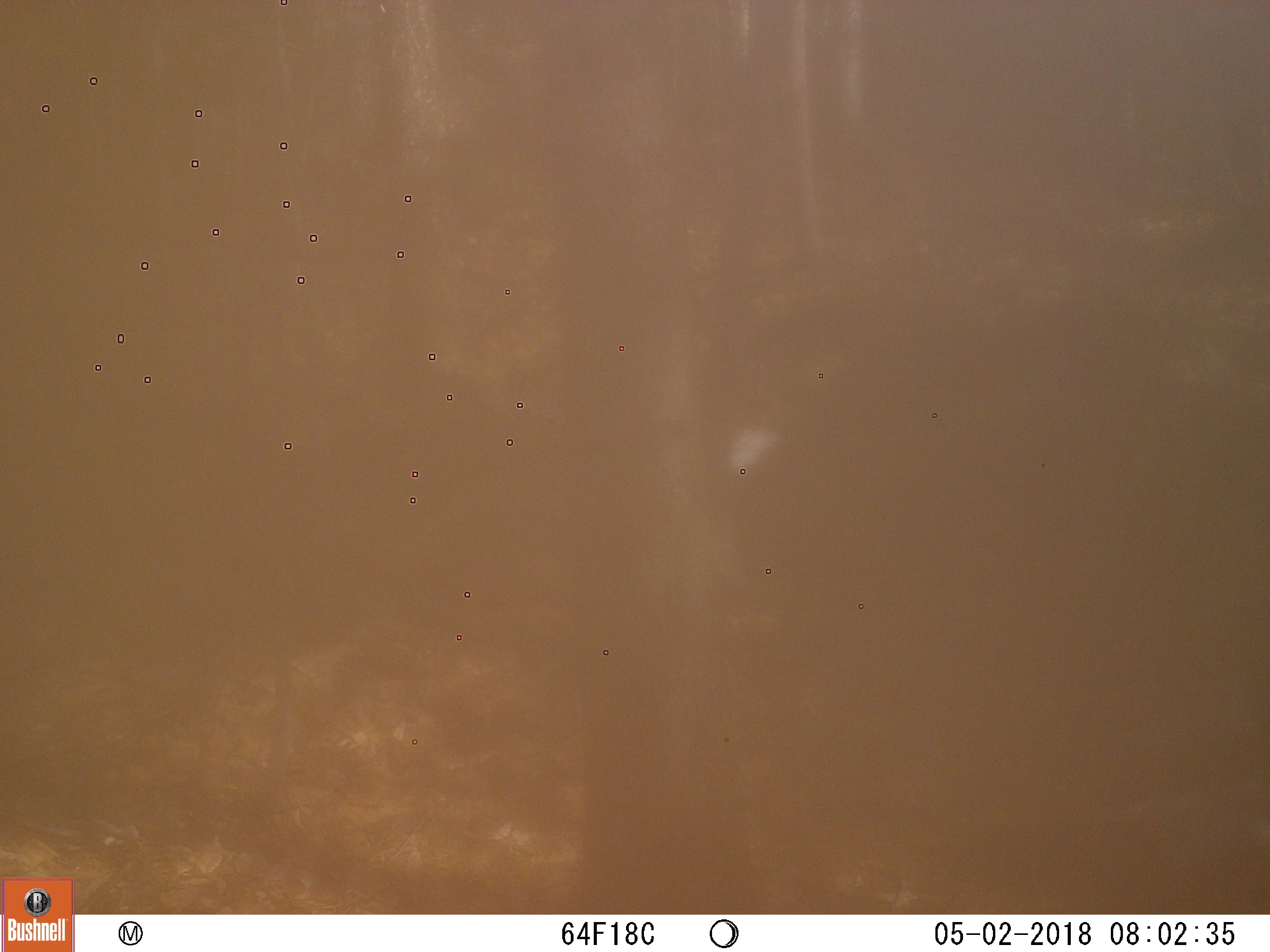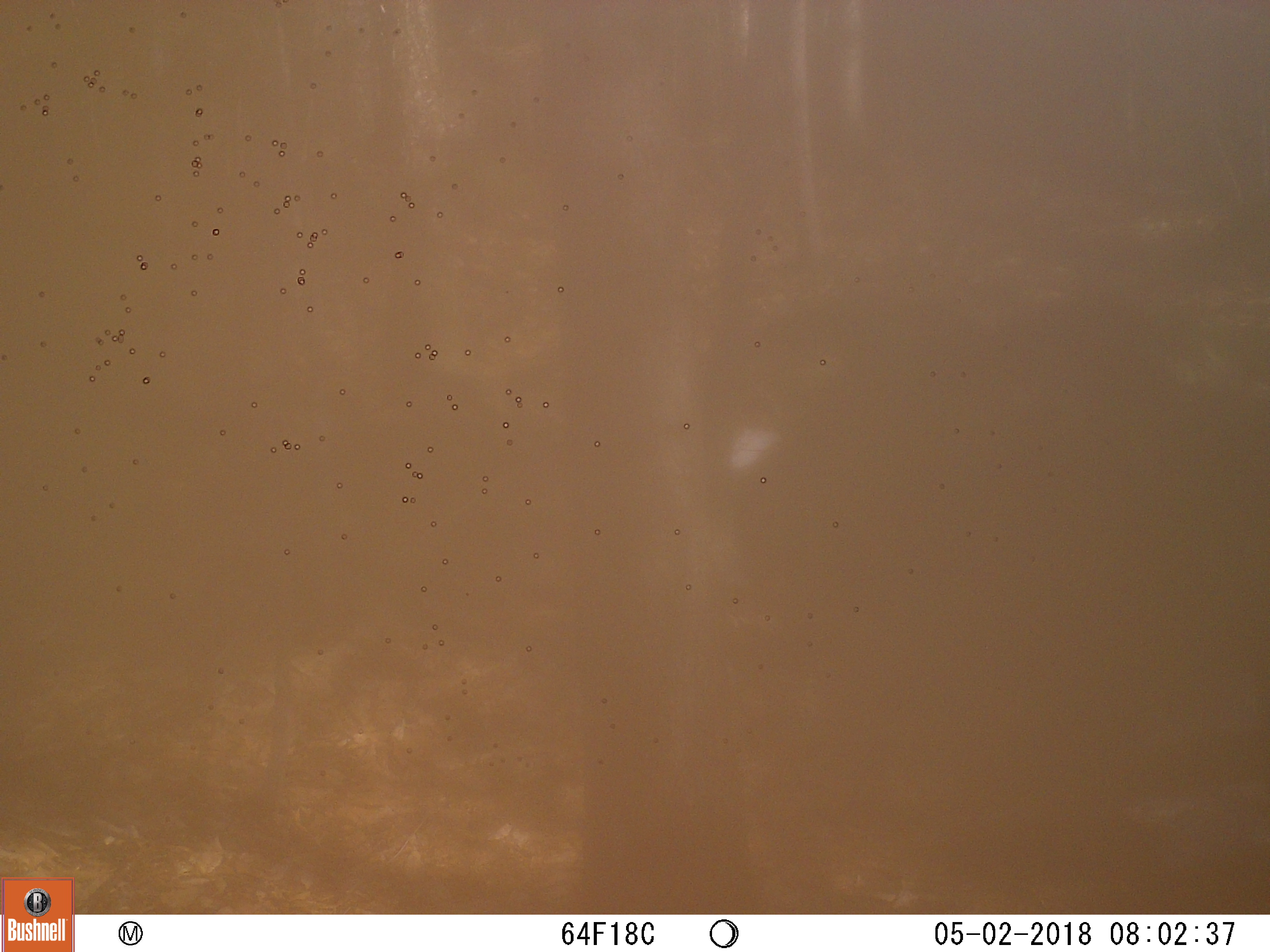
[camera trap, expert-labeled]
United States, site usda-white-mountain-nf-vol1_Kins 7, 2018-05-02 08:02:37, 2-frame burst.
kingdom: Animalia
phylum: Chordata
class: Mammalia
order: Carnivora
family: Ursidae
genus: Ursus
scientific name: Ursus americanus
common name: black bear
Black bear (Ursus americanus).